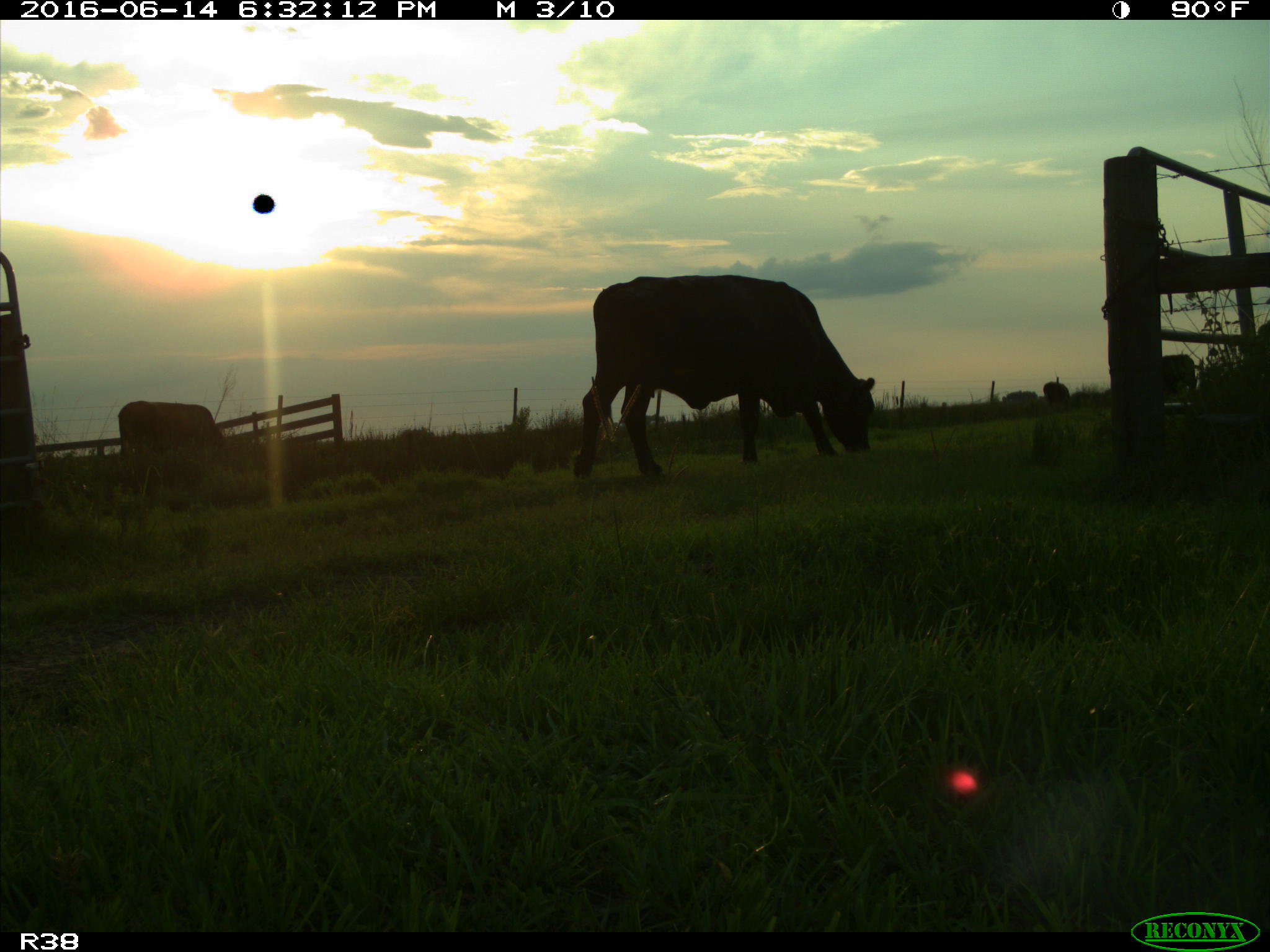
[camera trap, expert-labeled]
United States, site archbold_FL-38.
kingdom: Animalia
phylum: Chordata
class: Mammalia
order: Artiodactyla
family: Bovidae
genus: Bos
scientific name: Bos taurus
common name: domestic cow